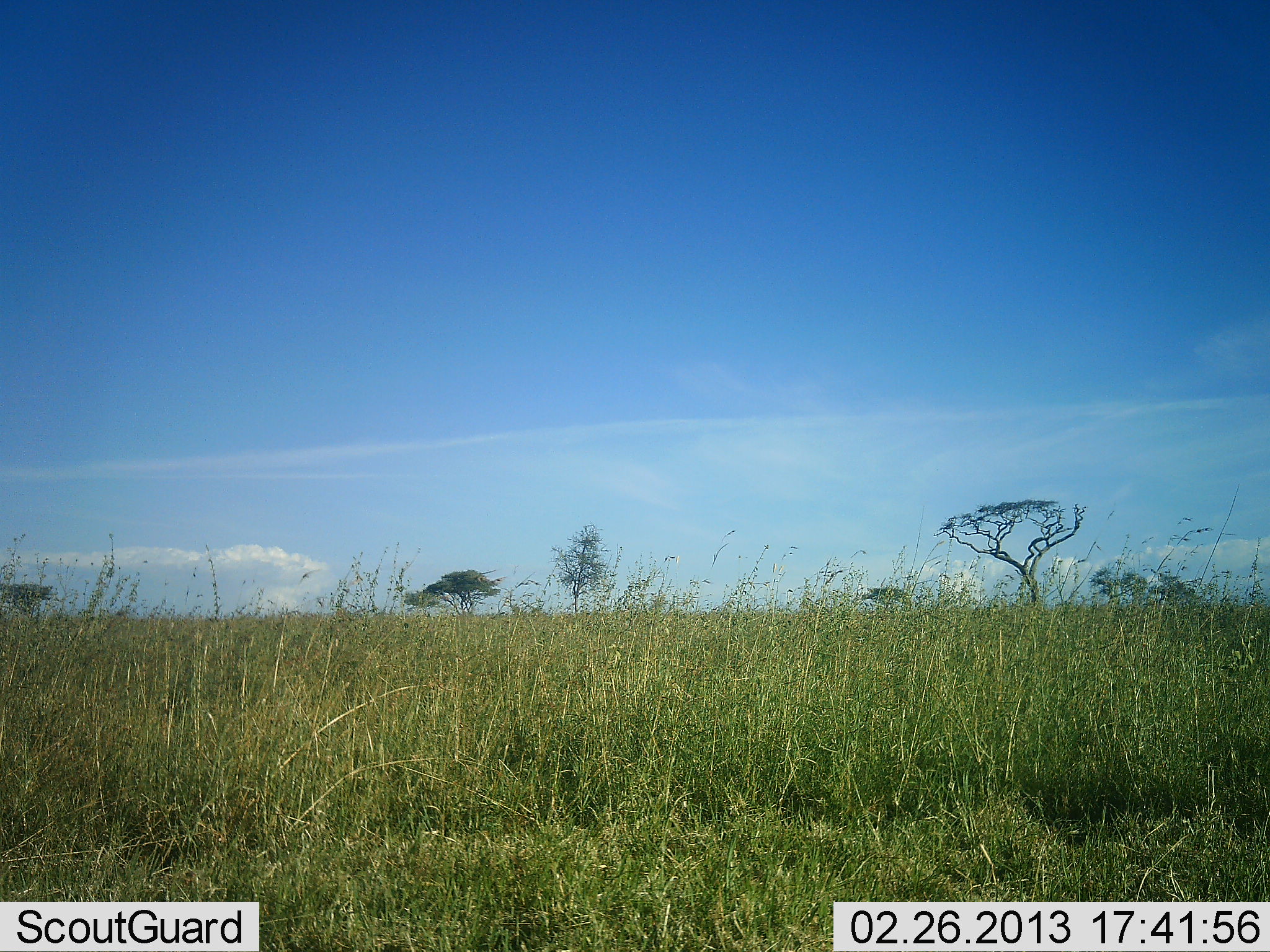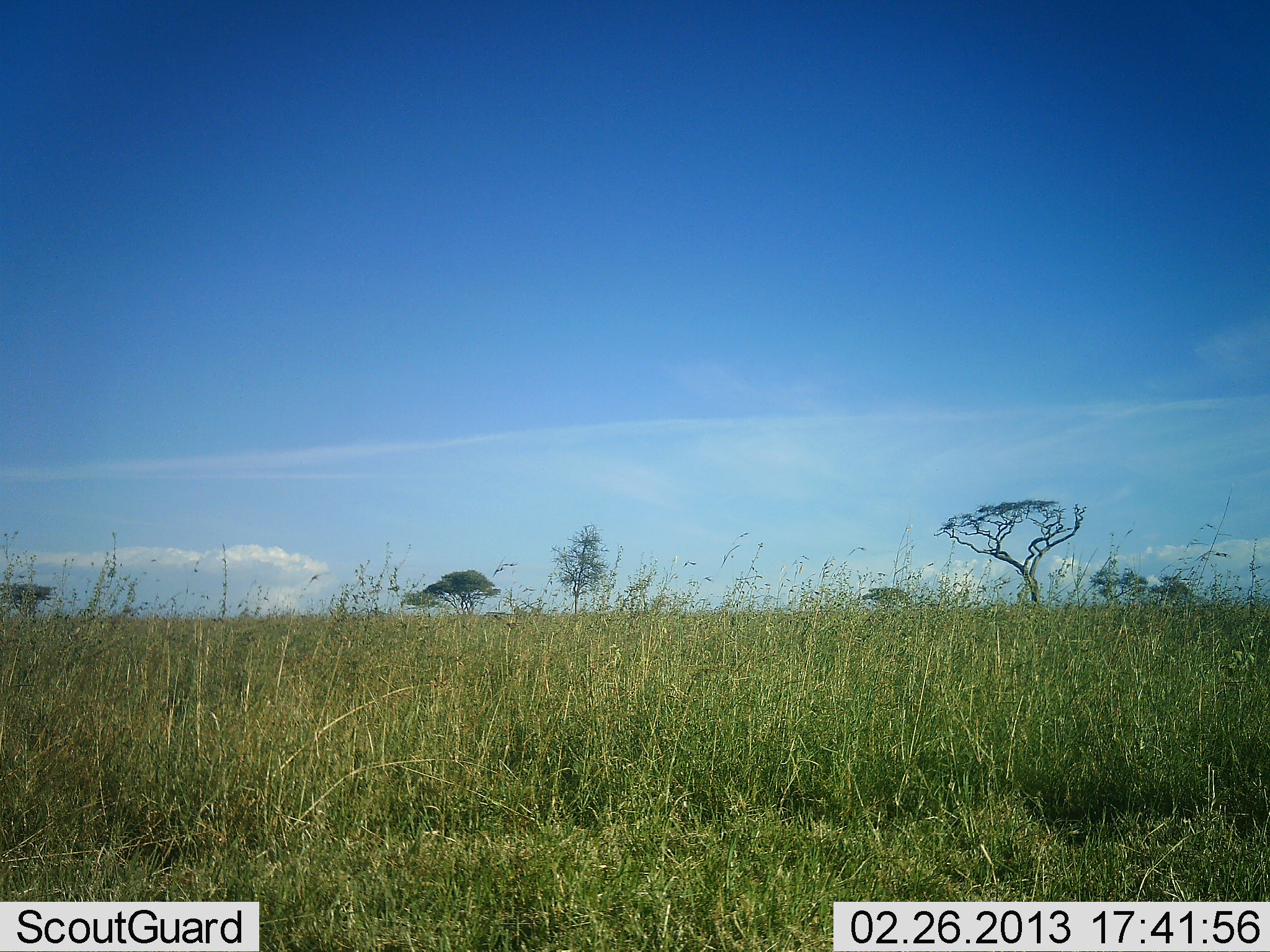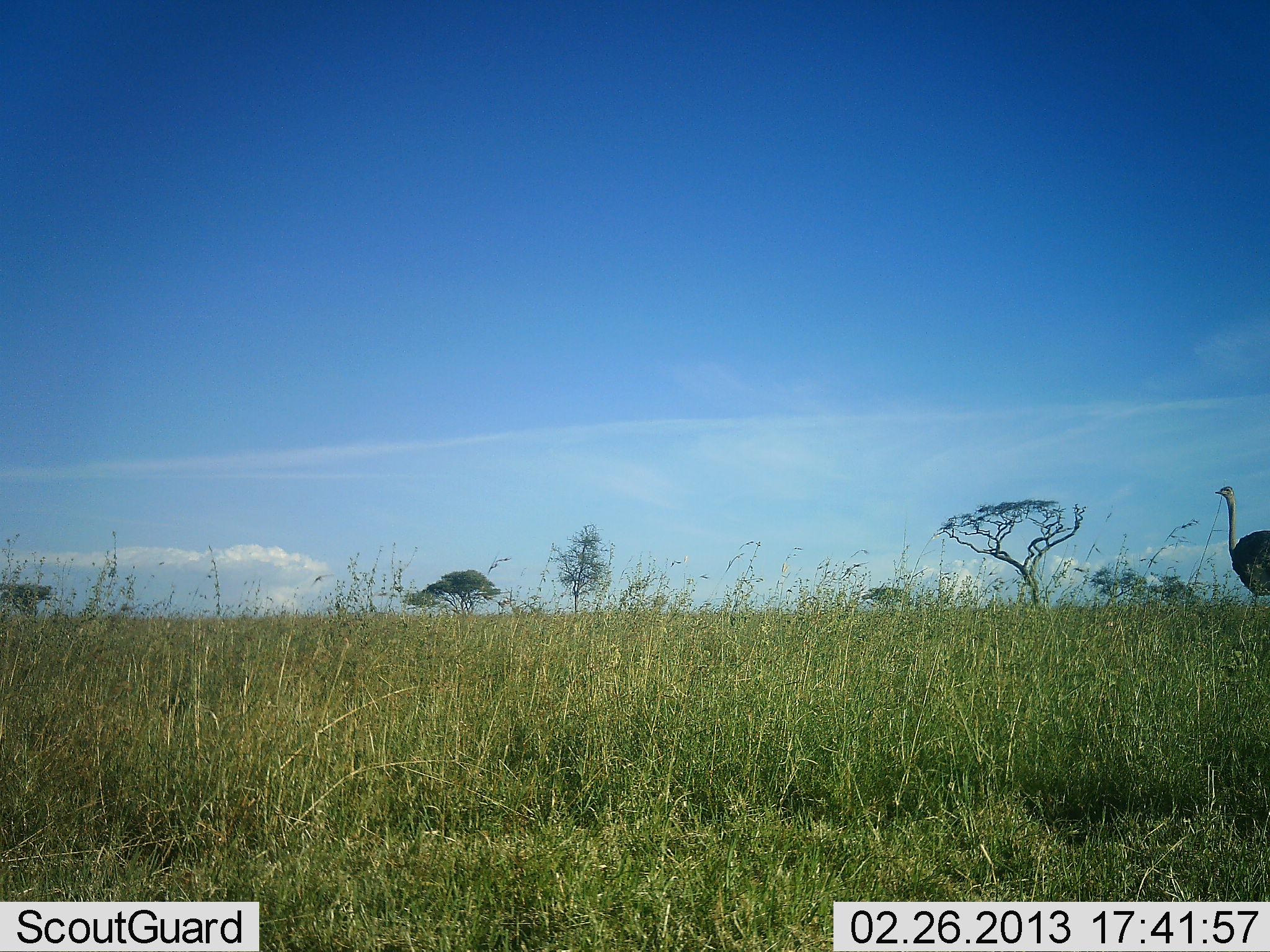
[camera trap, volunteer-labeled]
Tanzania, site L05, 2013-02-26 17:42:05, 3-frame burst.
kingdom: Animalia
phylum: Chordata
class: Aves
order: Struthioniformes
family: Struthionidae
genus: Struthio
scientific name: Struthio camelus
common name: ostrich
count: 1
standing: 4%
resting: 0%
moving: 100%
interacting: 0%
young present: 0%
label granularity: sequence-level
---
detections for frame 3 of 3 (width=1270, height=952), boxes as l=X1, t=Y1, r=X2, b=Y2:
animal: l=1213, t=481, r=1270, b=607